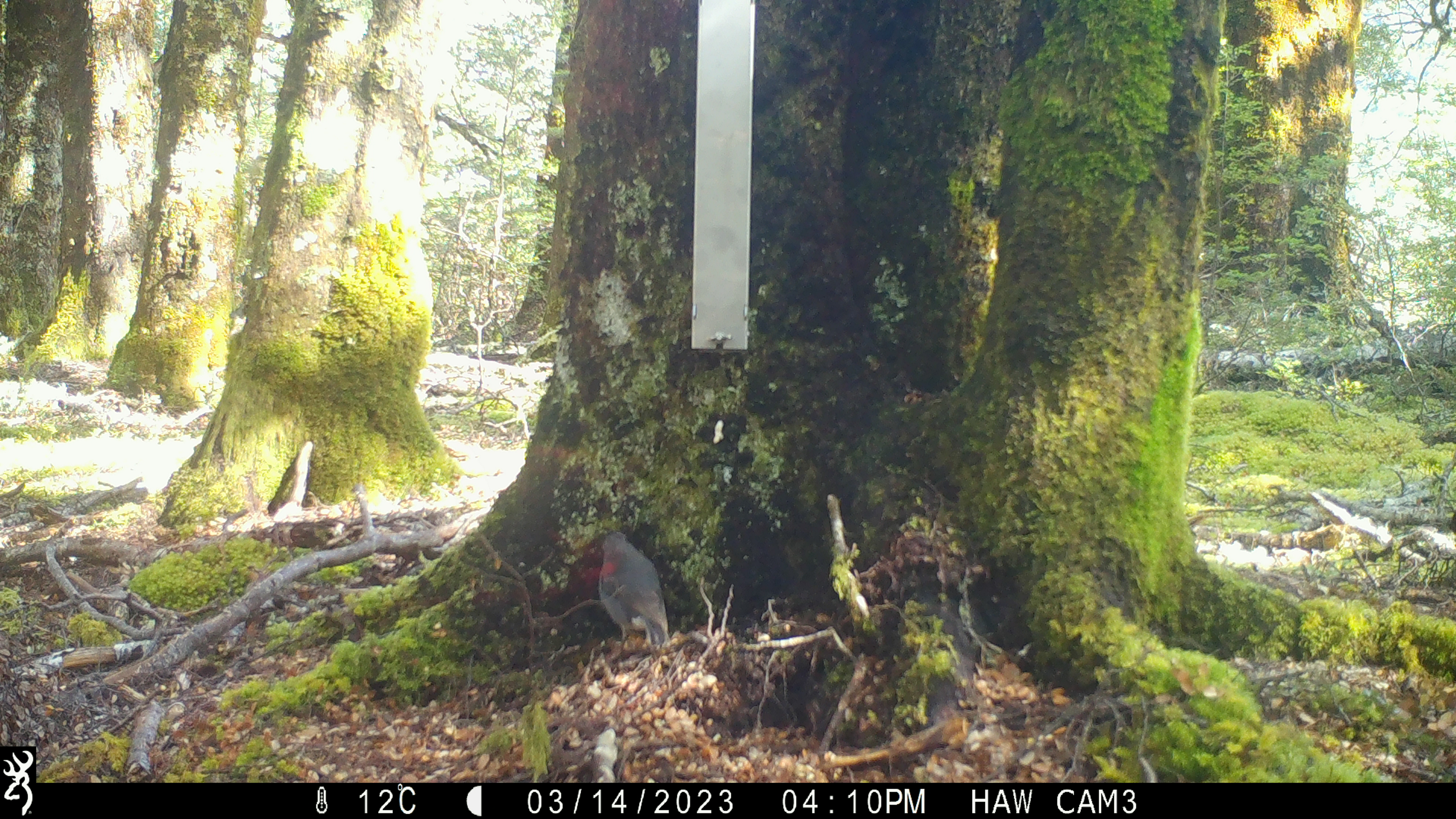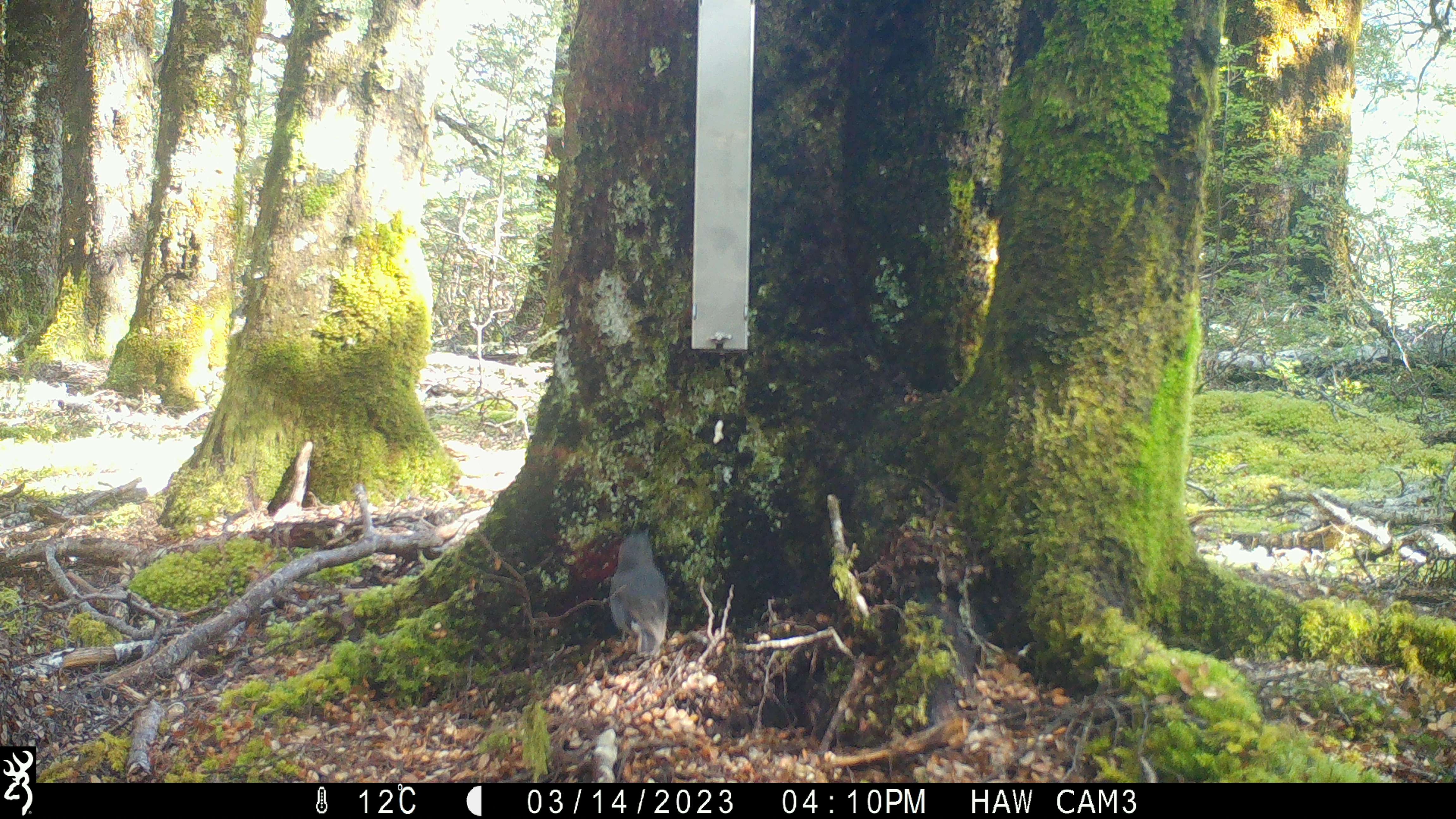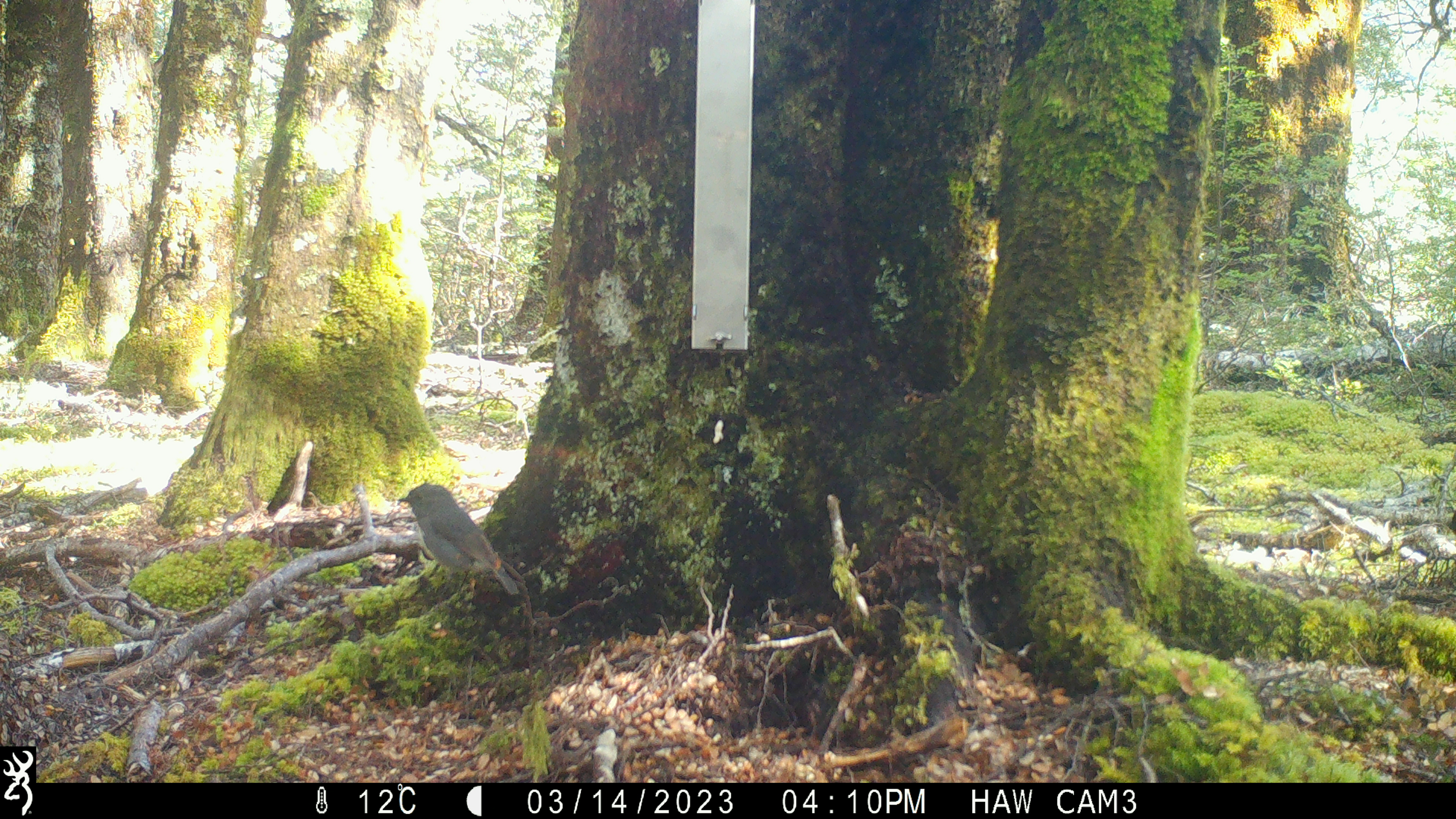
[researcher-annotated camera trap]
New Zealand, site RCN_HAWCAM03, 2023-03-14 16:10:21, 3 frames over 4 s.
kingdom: Animalia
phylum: Chordata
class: Aves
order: Passeriformes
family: Petroicidae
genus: Petroica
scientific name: Petroica australis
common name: new zealand robin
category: robin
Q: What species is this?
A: Robin (new zealand robin) (Petroica australis).